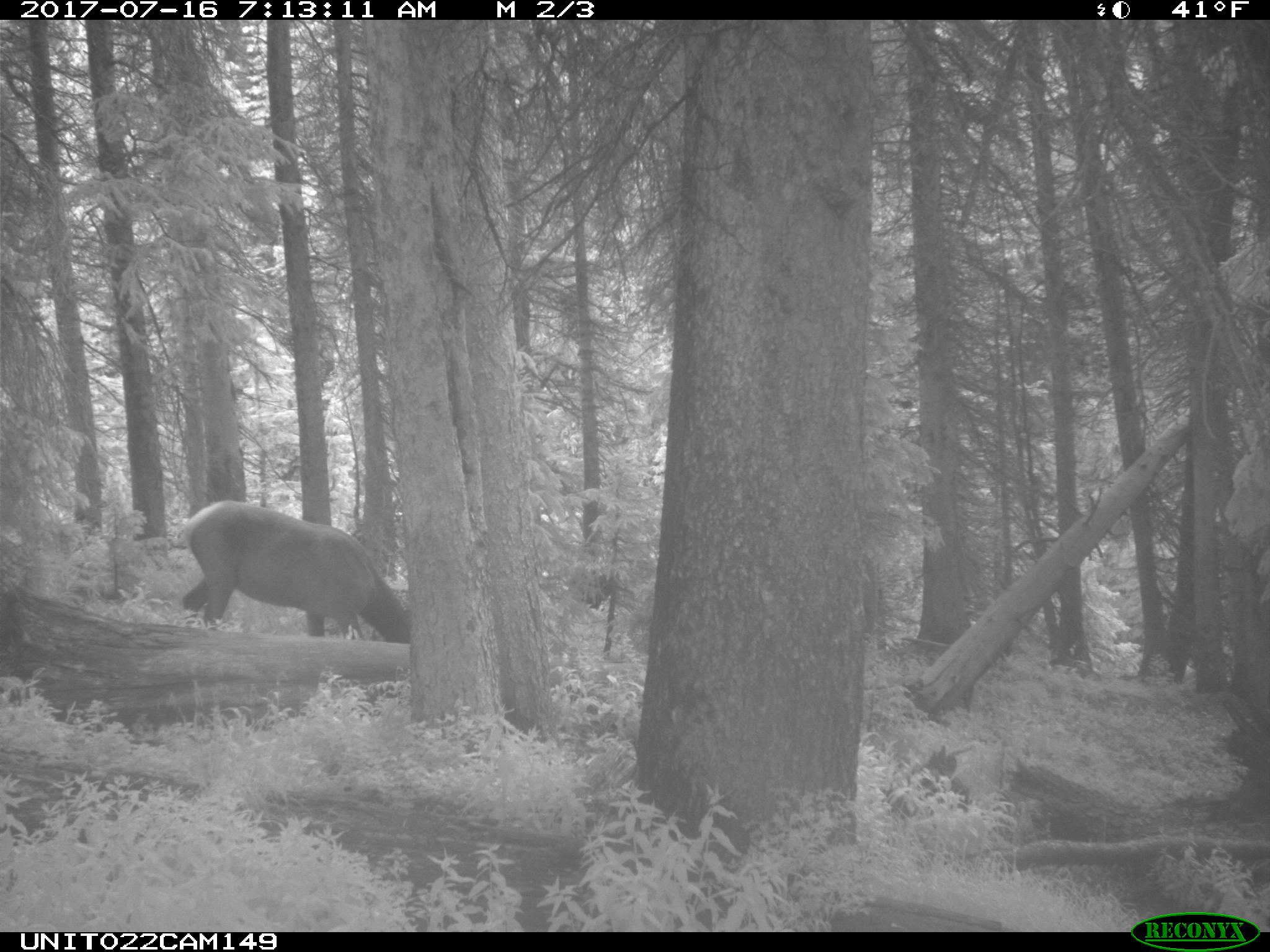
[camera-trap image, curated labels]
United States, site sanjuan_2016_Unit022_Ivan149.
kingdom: Animalia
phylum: Chordata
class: Mammalia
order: Artiodactyla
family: Cervidae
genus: Cervus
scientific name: Cervus elaphus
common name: red deer